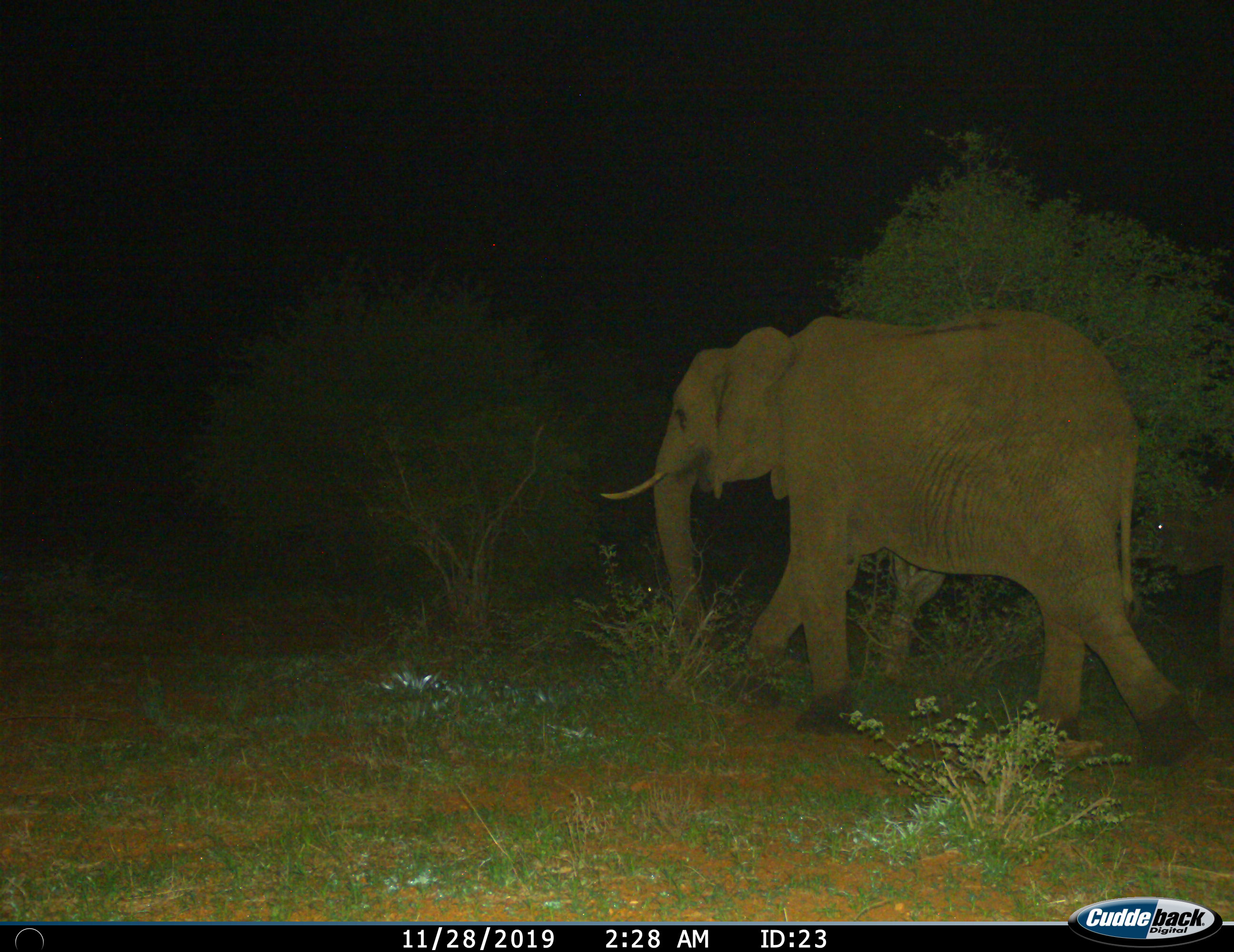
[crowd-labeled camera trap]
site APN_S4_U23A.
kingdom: Animalia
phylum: Chordata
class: Mammalia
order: Proboscidea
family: Elephantidae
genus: Loxodonta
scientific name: Loxodonta africana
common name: african bush elephant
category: elephant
Elephant (african bush elephant) (Loxodonta africana), count 1. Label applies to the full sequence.